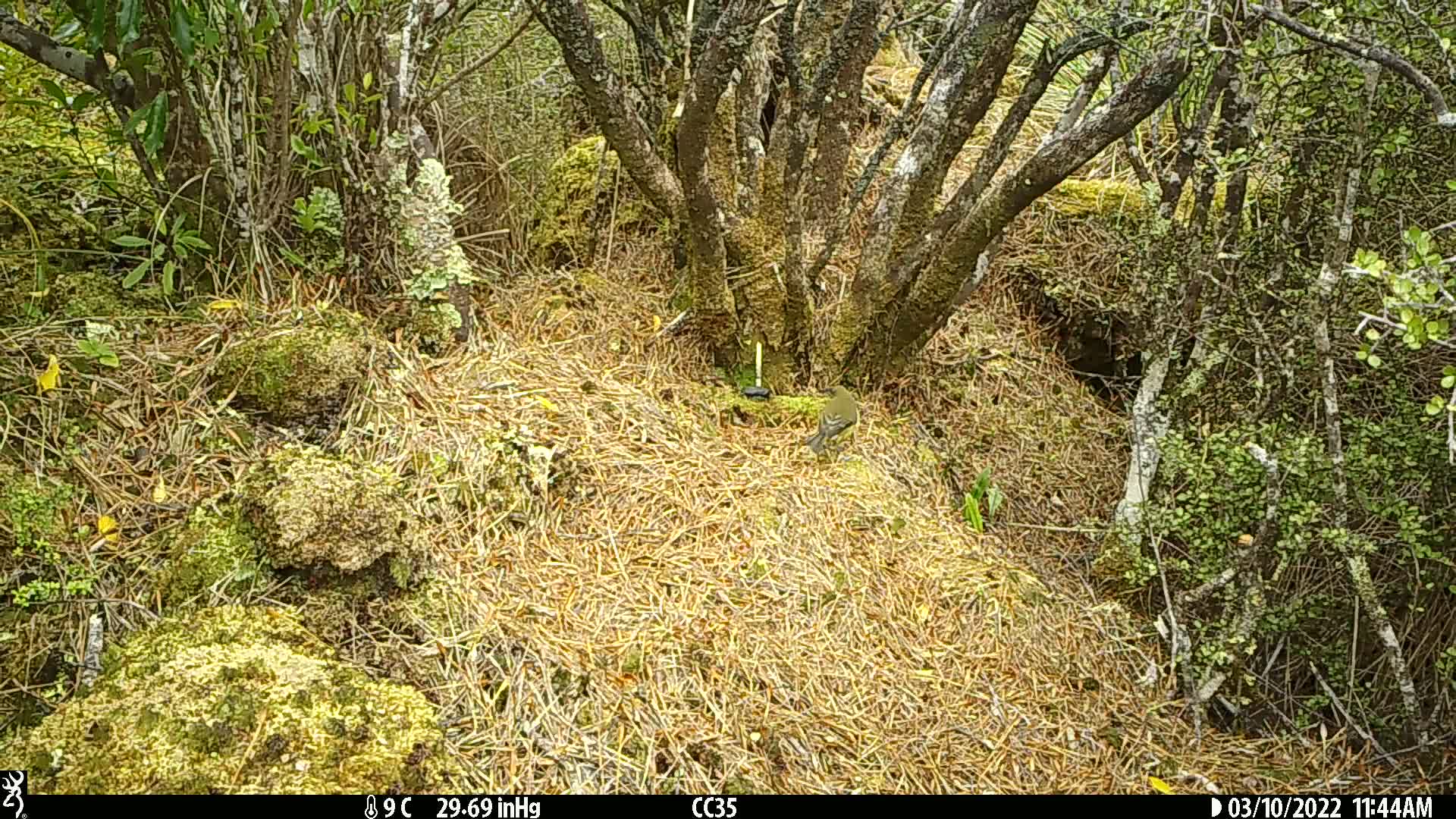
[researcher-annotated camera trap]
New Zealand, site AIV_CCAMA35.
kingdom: Animalia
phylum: Chordata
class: Aves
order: Passeriformes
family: Meliphagidae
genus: Anthornis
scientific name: Anthornis melanura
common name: new zealand bellbird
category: bellbird